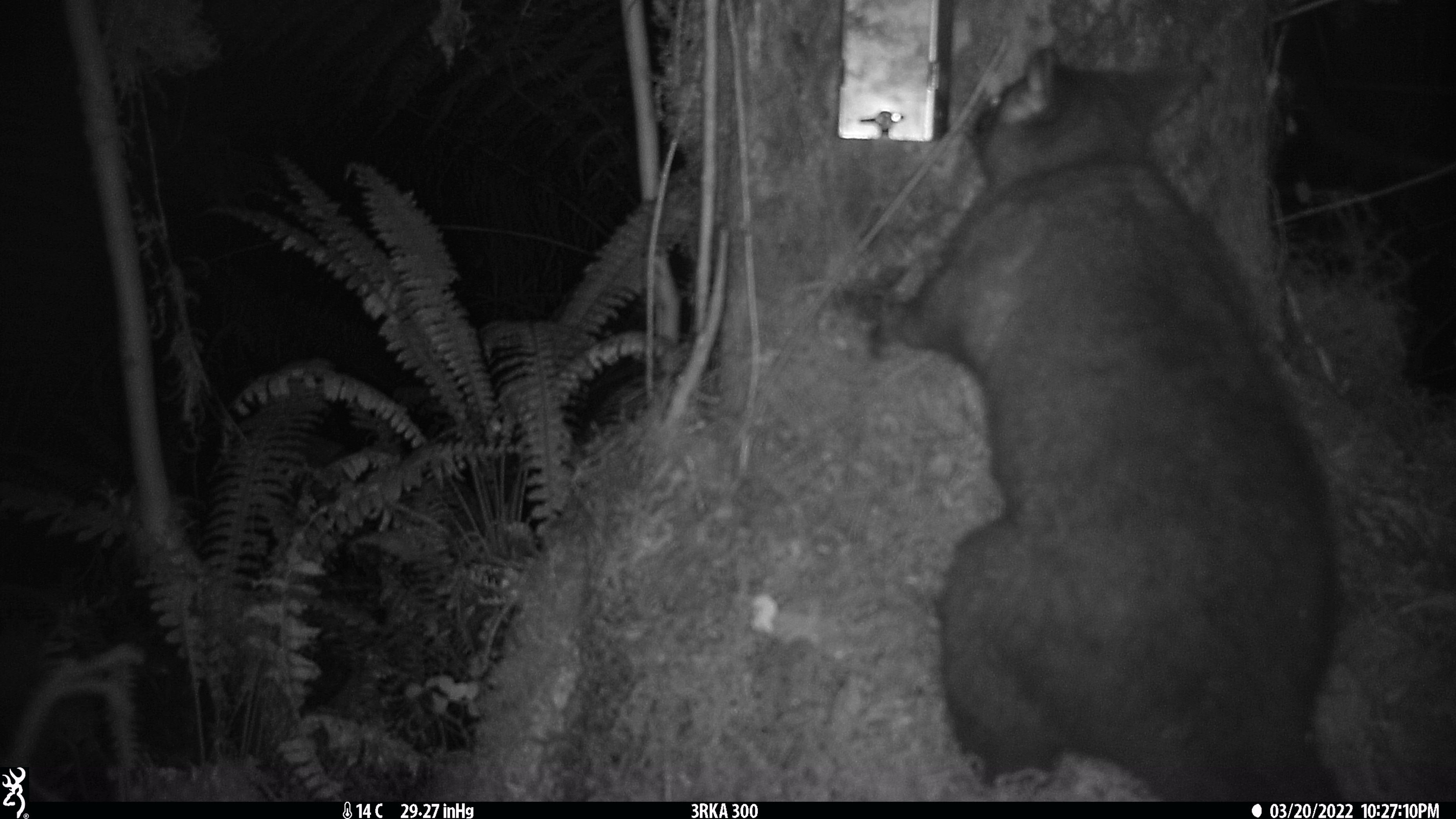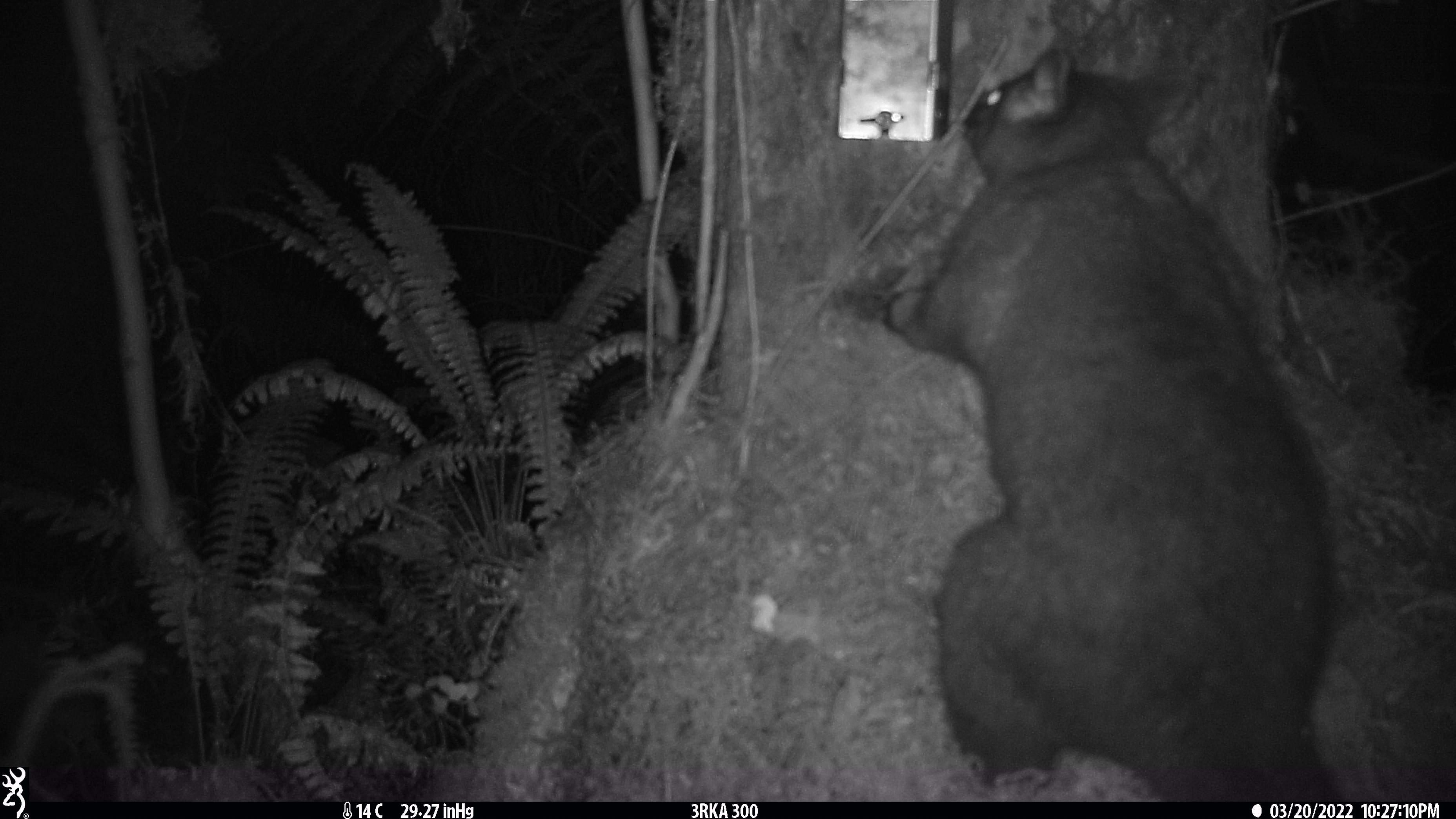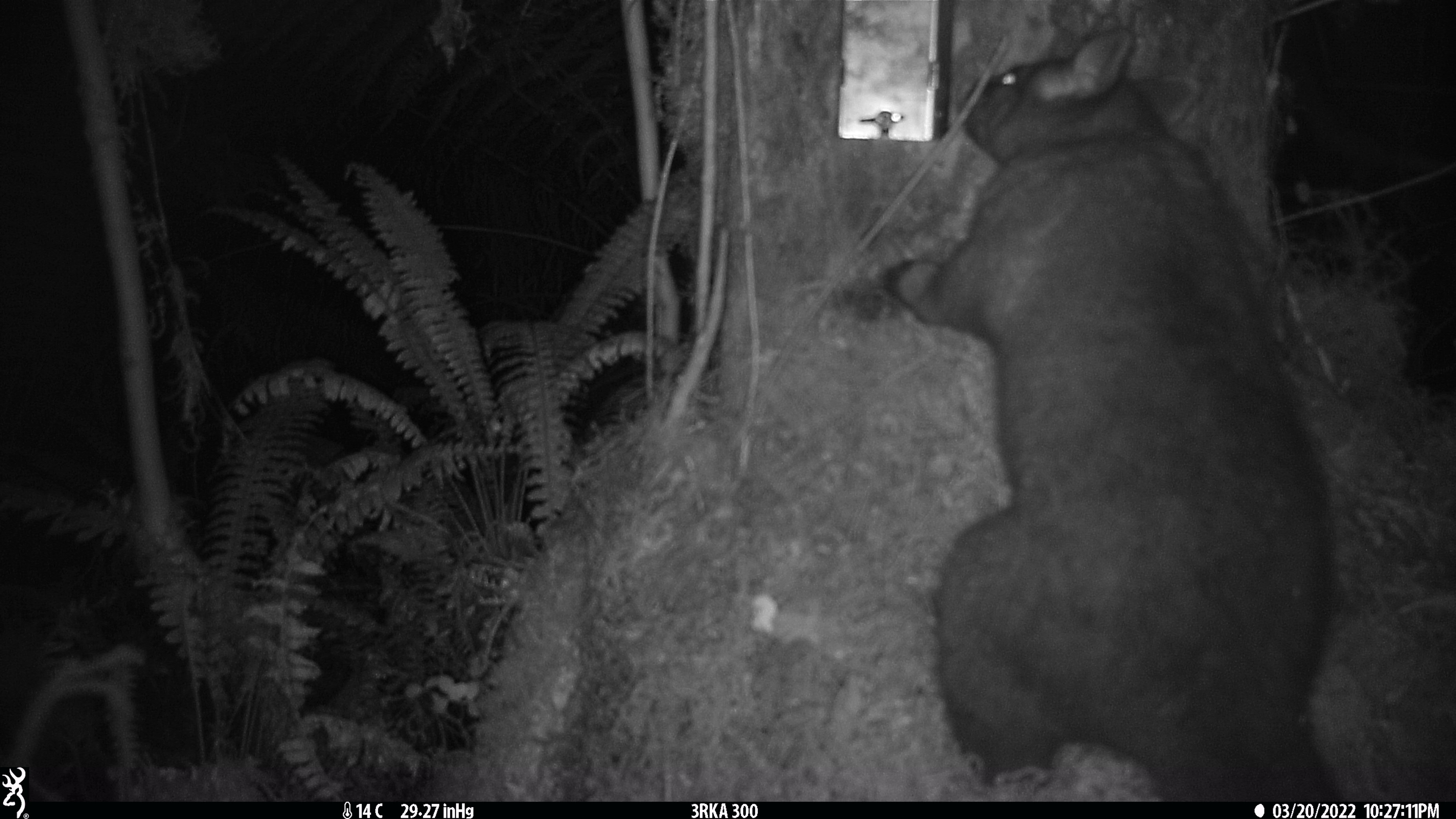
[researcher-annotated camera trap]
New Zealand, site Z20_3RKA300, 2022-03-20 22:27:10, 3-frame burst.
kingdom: Animalia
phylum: Chordata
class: Mammalia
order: Diprotodontia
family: Phalangeridae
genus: Trichosurus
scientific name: Trichosurus vulpecula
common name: common brushtail possum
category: possum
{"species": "possum (common brushtail possum) (Trichosurus vulpecula)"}